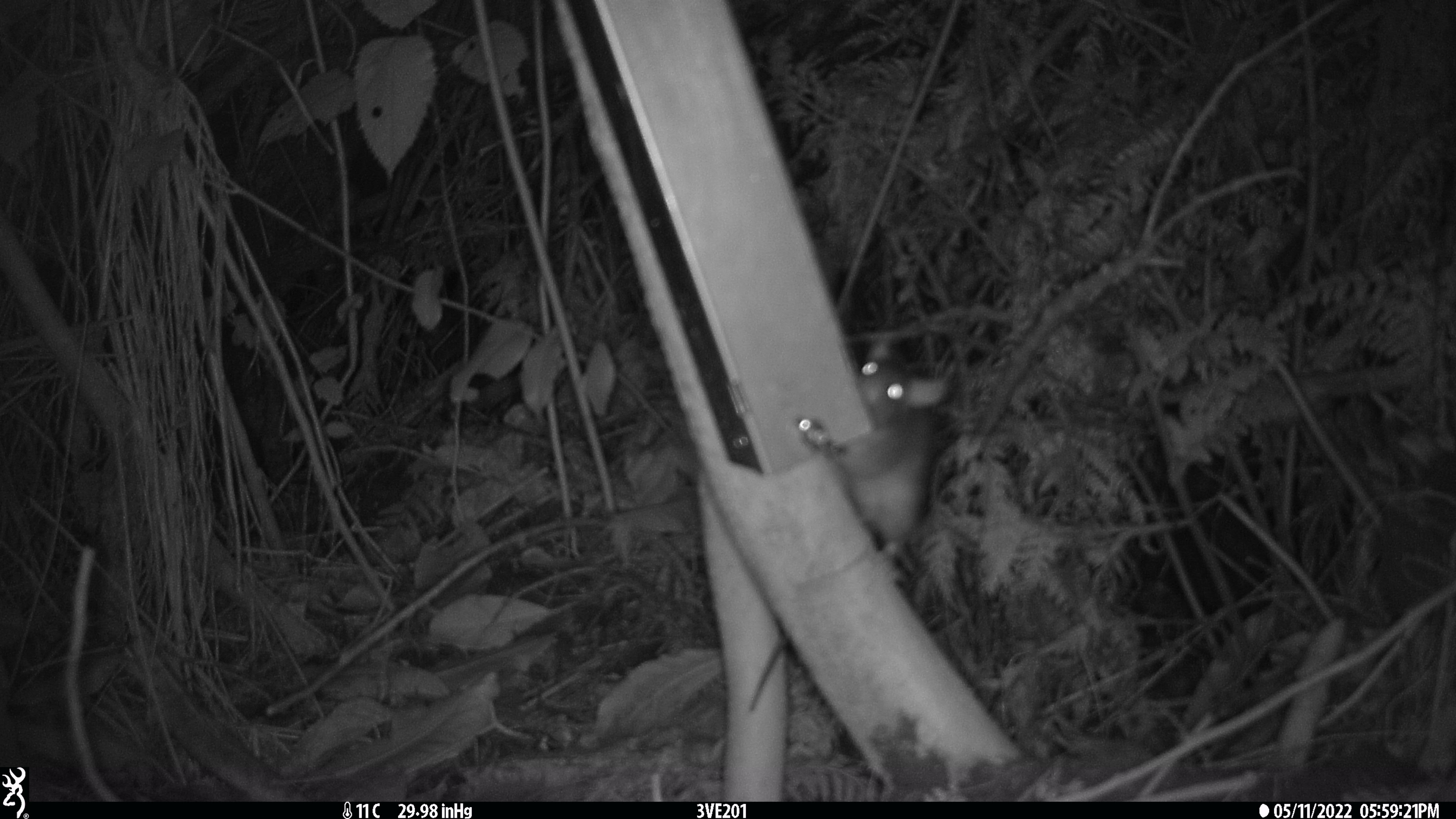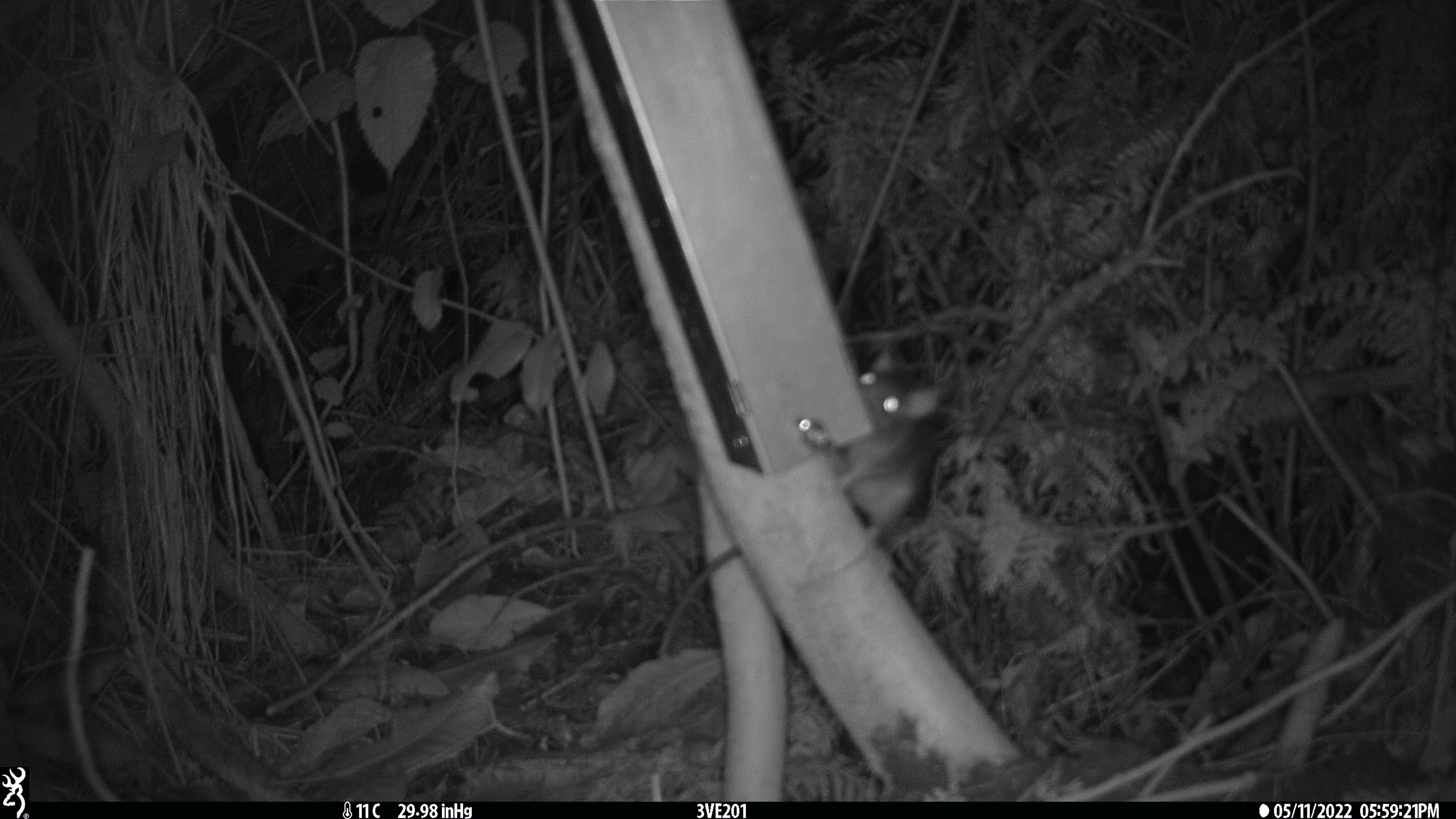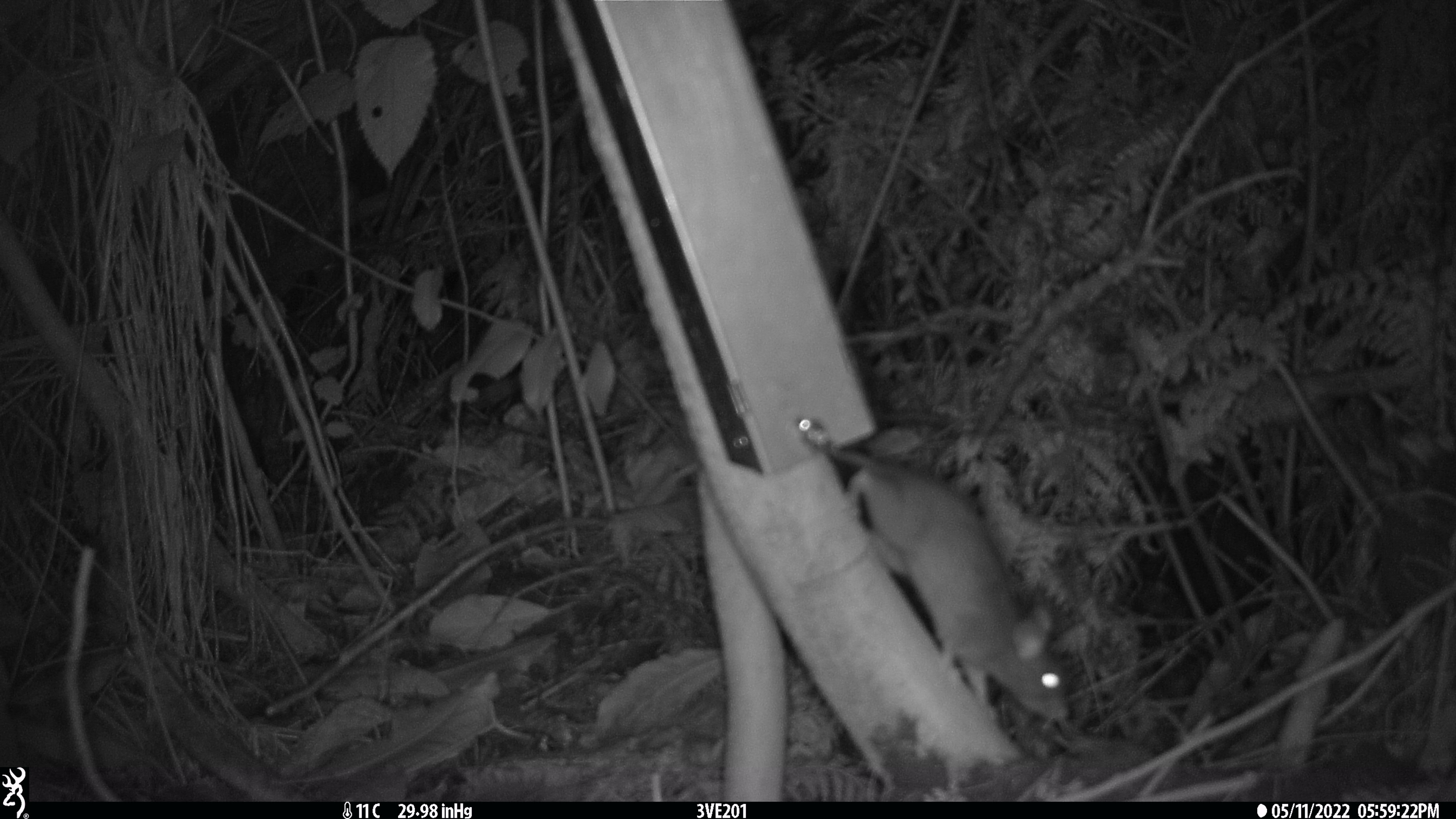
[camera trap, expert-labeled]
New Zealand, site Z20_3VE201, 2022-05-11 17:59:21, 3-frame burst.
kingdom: Animalia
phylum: Chordata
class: Mammalia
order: Rodentia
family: Muridae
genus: Rattus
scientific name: Rattus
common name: rat